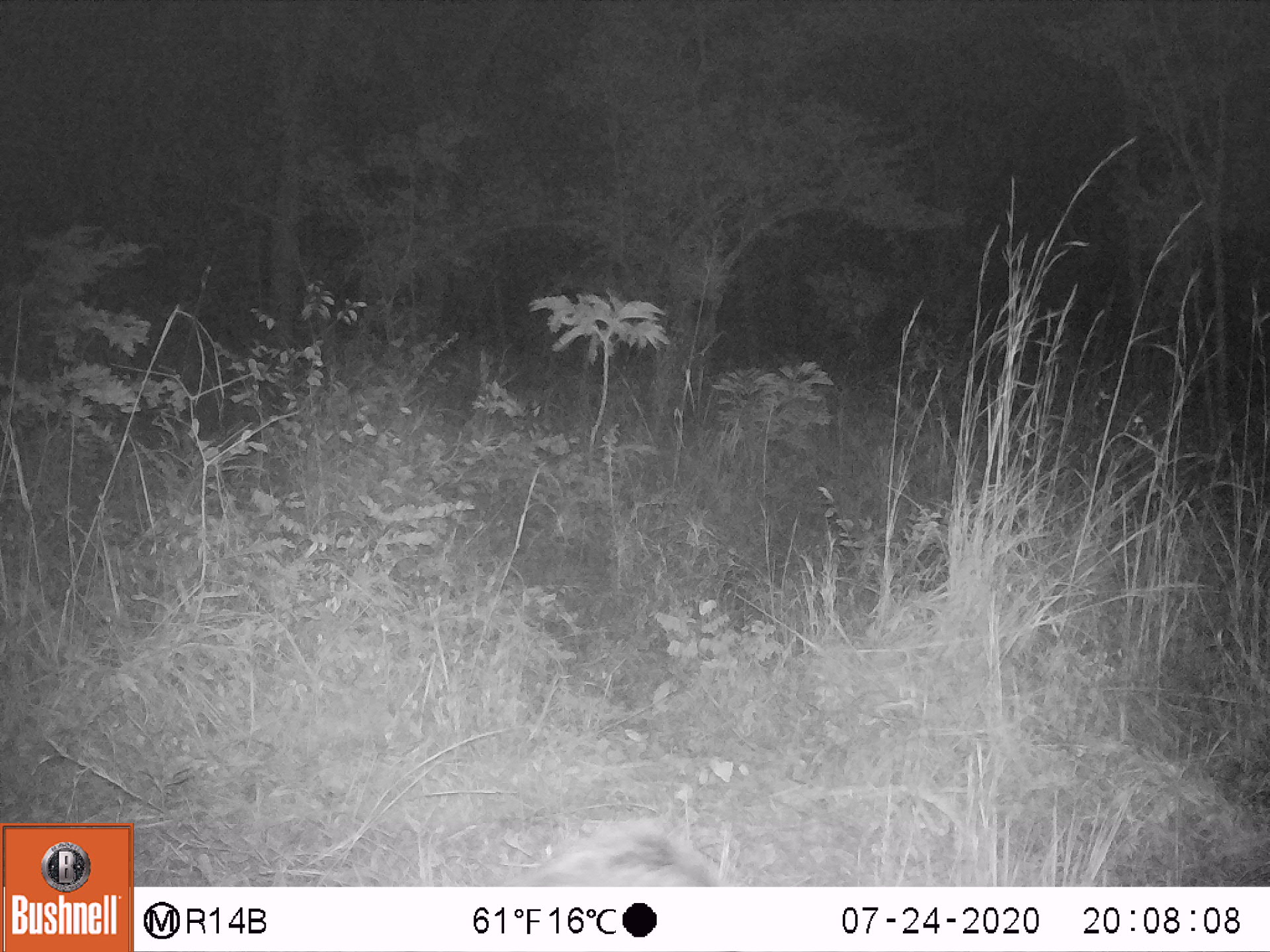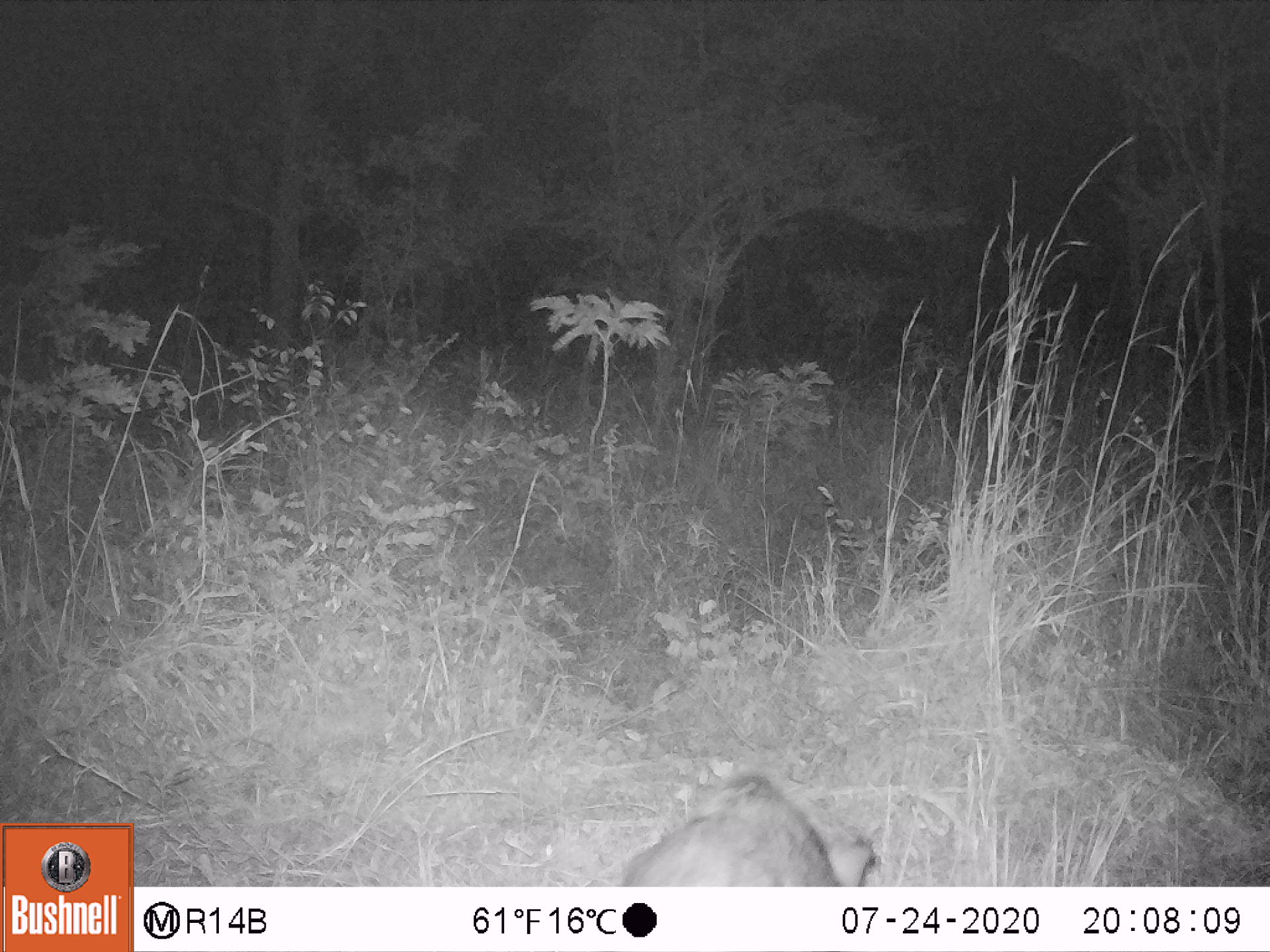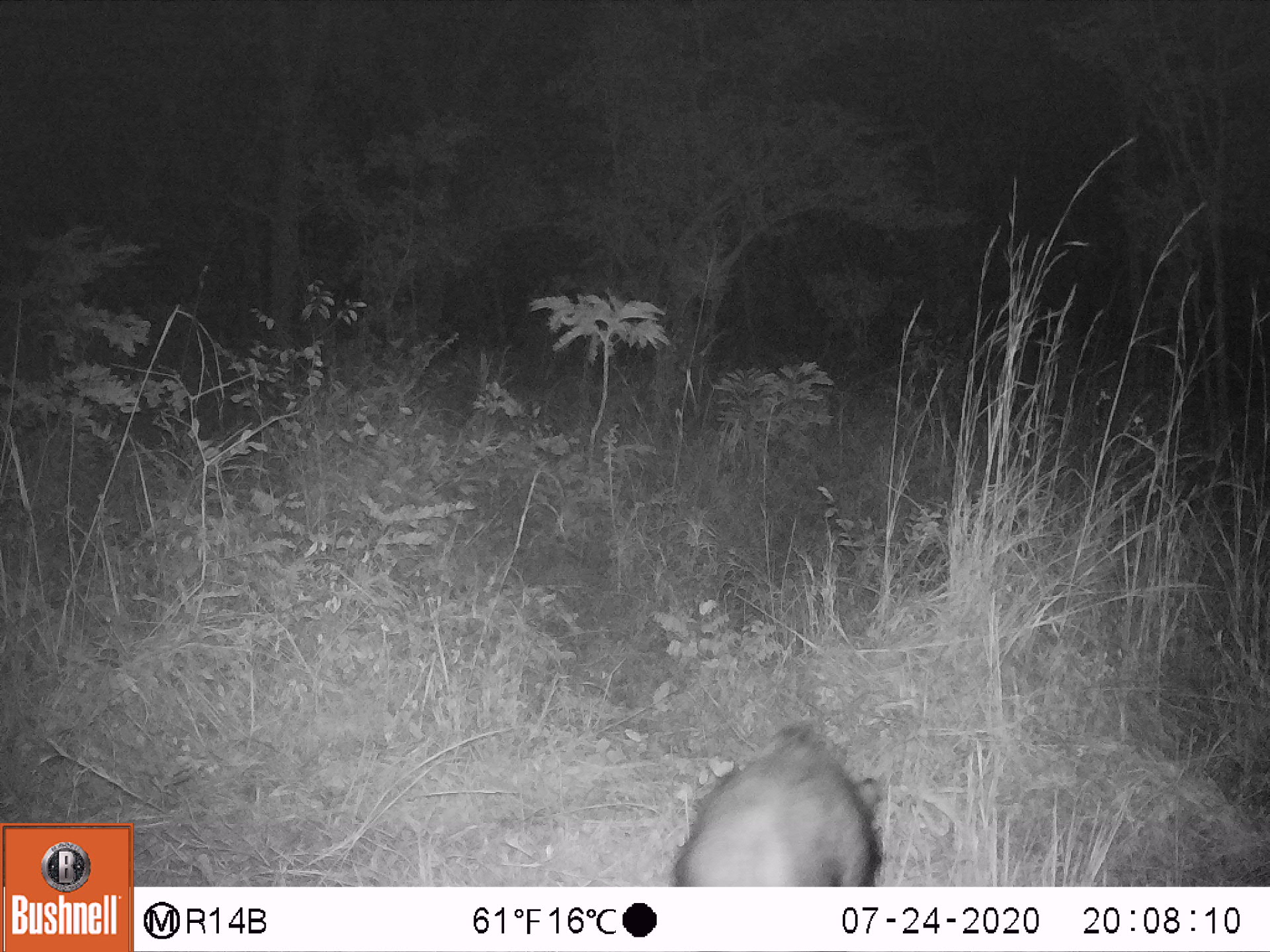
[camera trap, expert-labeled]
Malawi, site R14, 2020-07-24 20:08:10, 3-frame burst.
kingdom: Animalia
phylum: Chordata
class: Mammalia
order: Artiodactyla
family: Suidae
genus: Potamochoerus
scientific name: Potamochoerus larvatus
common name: bushpig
Bushpig (Potamochoerus larvatus), count 1.